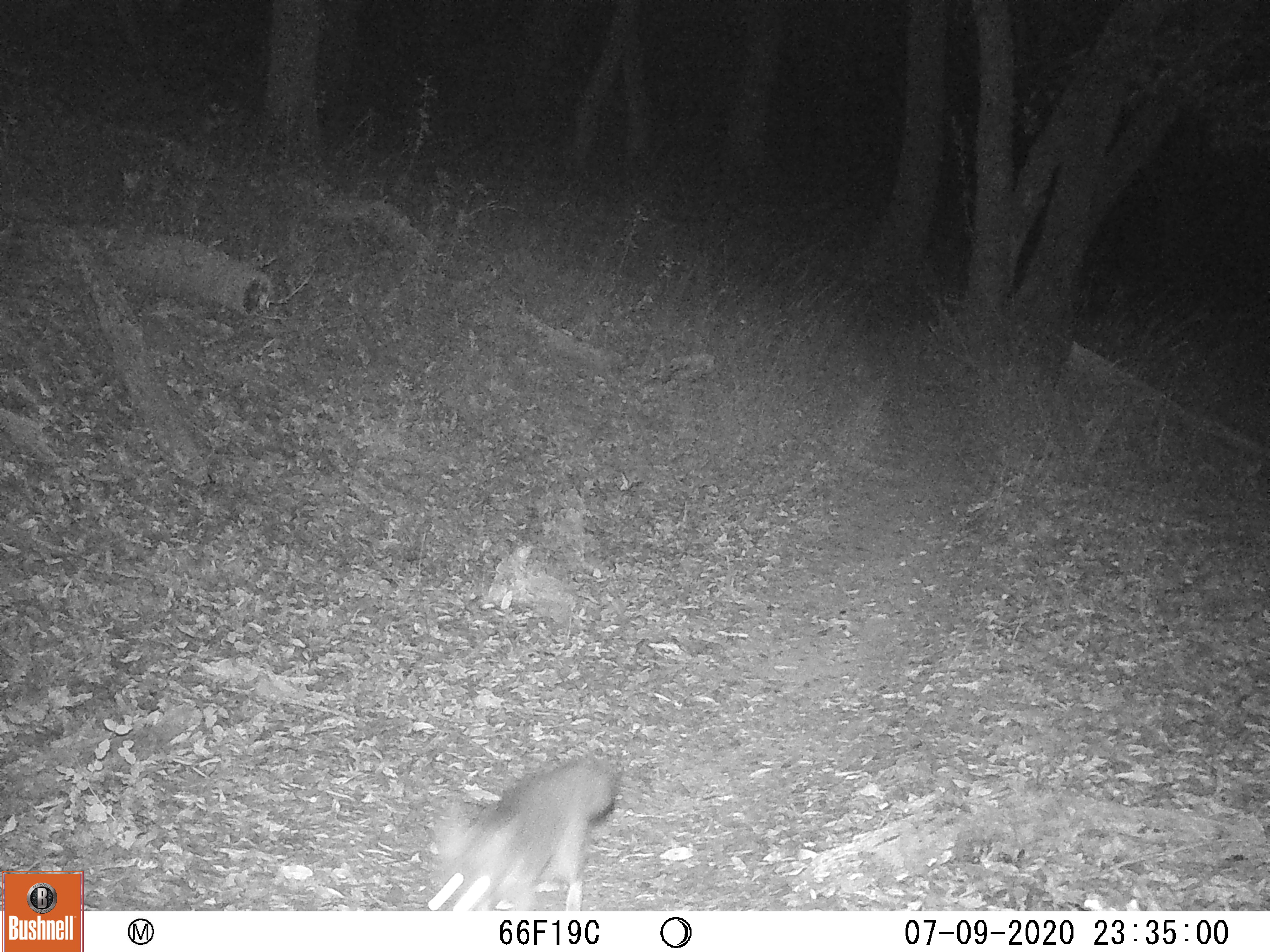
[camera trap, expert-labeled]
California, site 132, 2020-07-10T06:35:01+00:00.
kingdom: Animalia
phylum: Chordata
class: Mammalia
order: Carnivora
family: Canidae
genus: Urocyon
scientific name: Urocyon cinereoargenteus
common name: gray fox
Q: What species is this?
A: Gray fox (Urocyon cinereoargenteus).